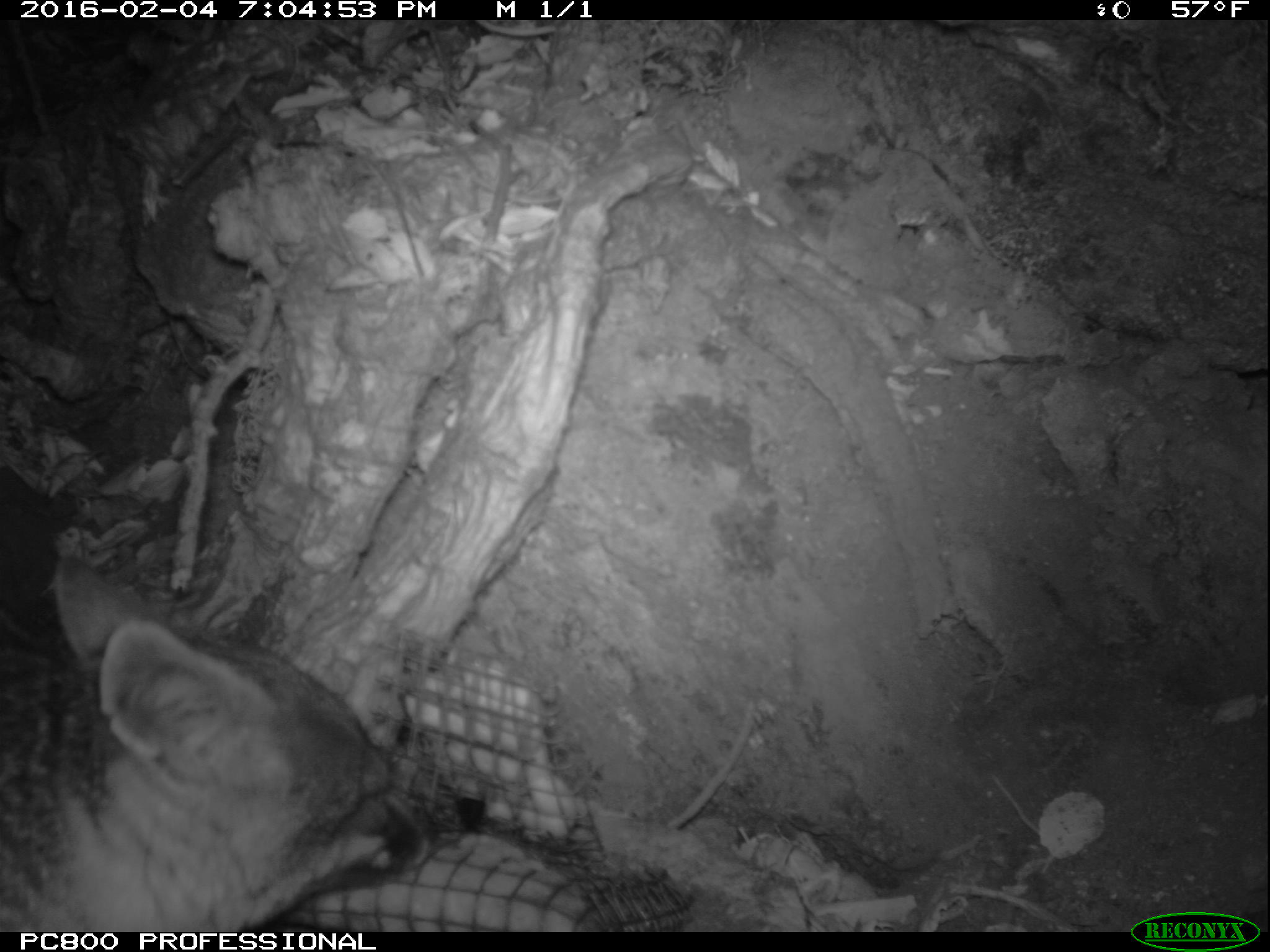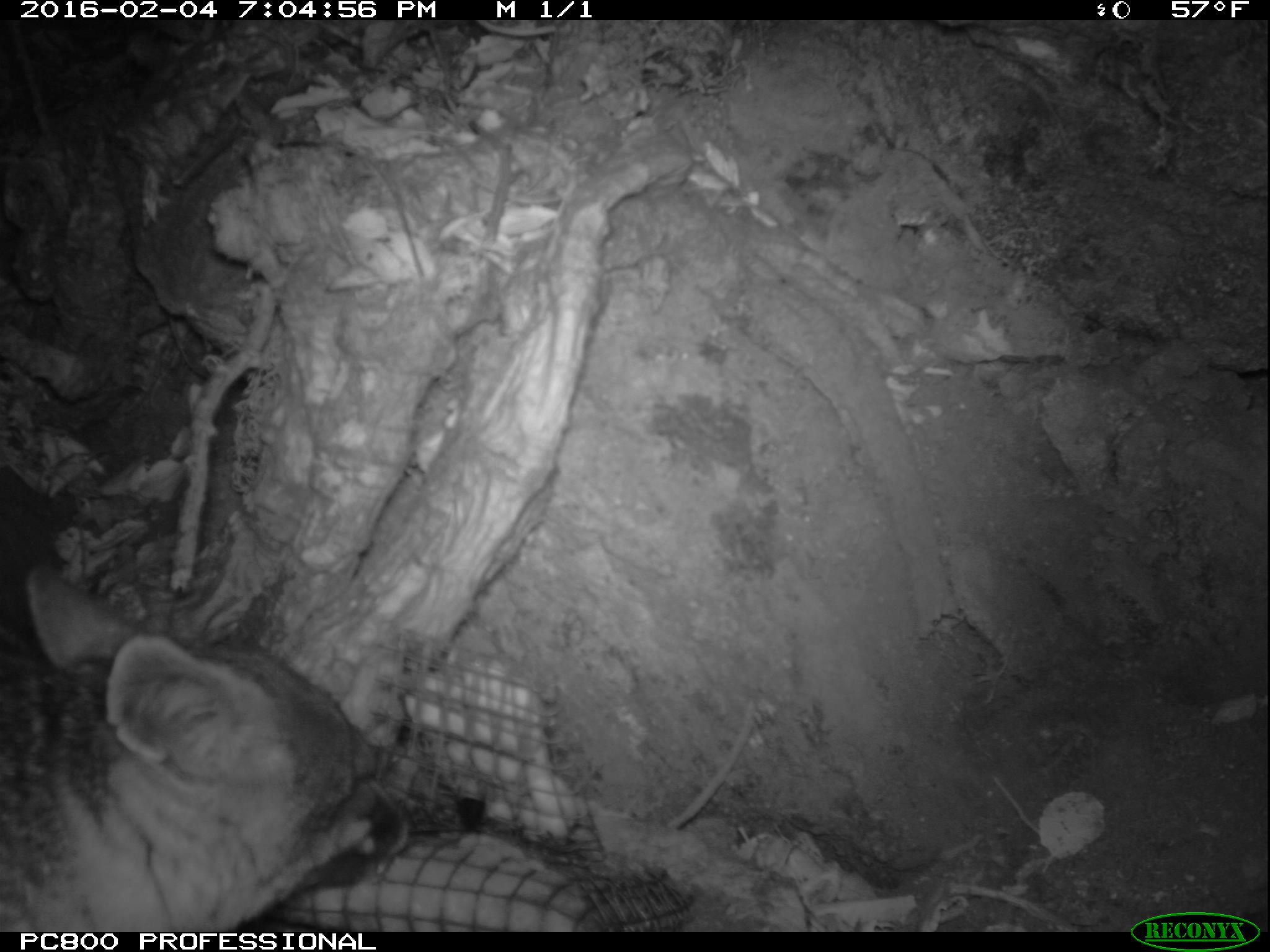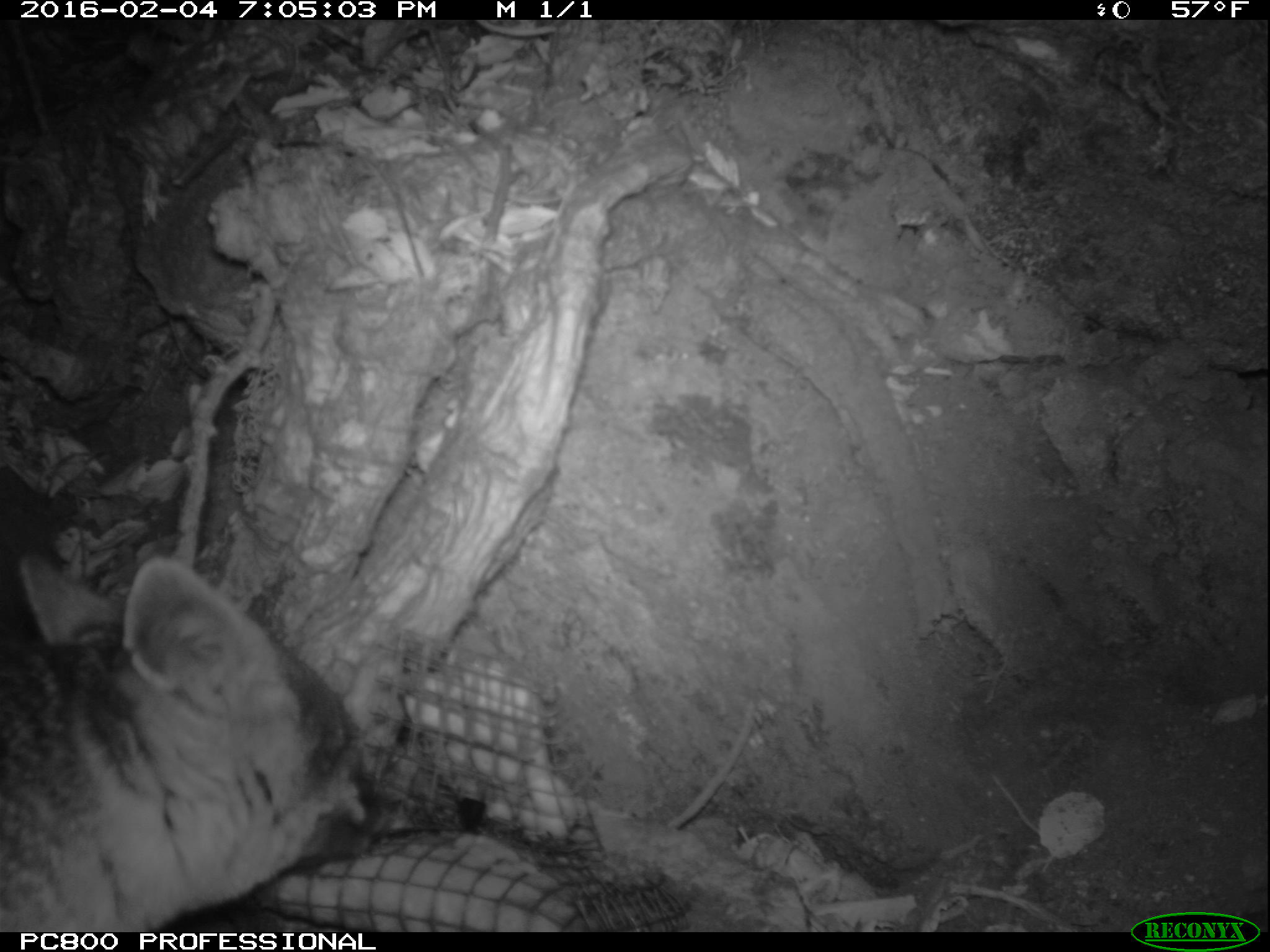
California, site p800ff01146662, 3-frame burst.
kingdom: Animalia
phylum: Chordata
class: Mammalia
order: Carnivora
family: Canidae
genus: Urocyon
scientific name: Urocyon littoralis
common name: island fox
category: fox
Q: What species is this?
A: Fox (island fox) (Urocyon littoralis).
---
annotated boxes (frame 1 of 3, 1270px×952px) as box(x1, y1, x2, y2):
fox: box(0, 555, 439, 932)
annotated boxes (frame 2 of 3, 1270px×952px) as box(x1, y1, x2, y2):
fox: box(0, 565, 411, 932)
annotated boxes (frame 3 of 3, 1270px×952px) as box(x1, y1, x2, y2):
fox: box(0, 553, 406, 932)